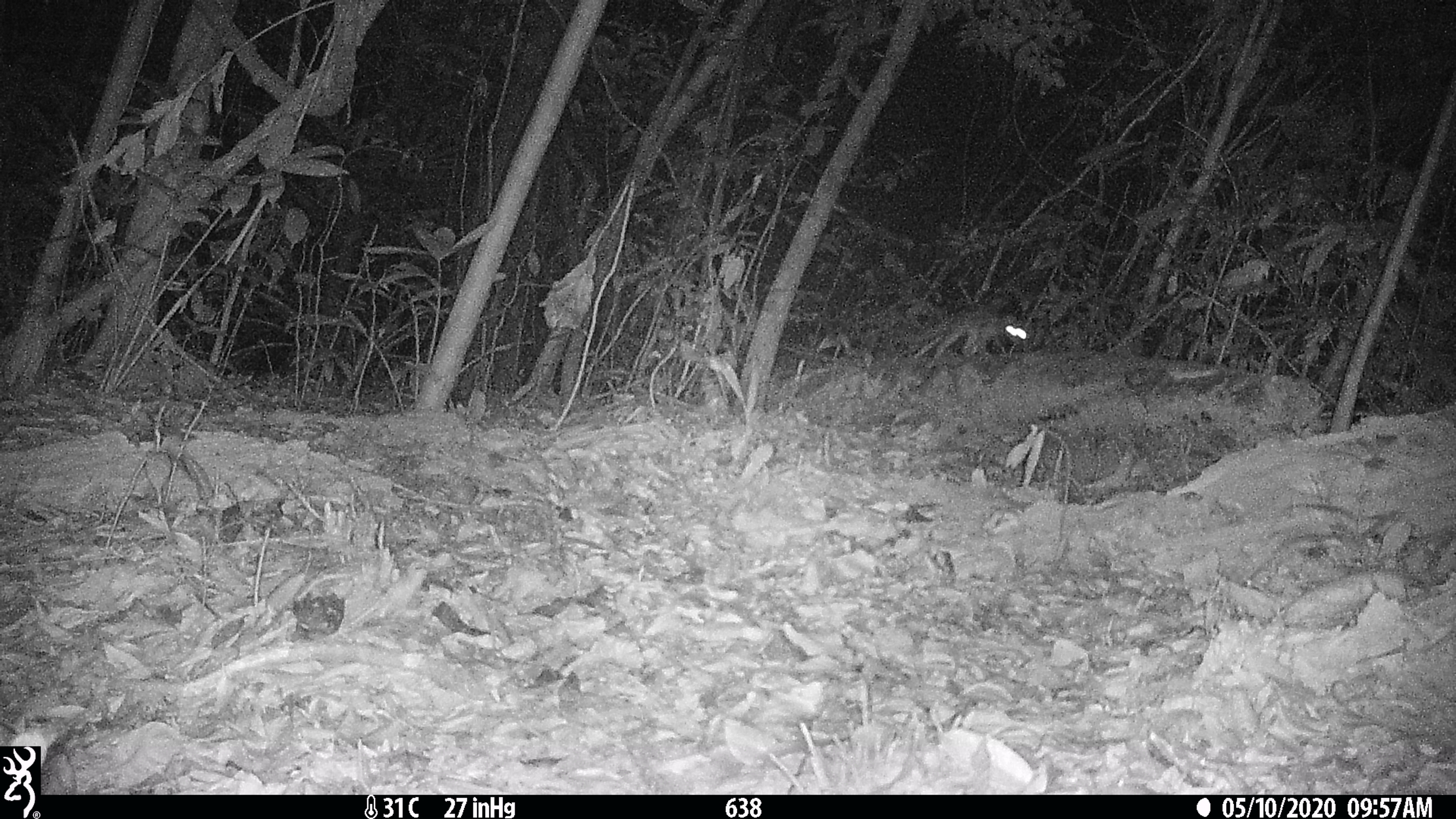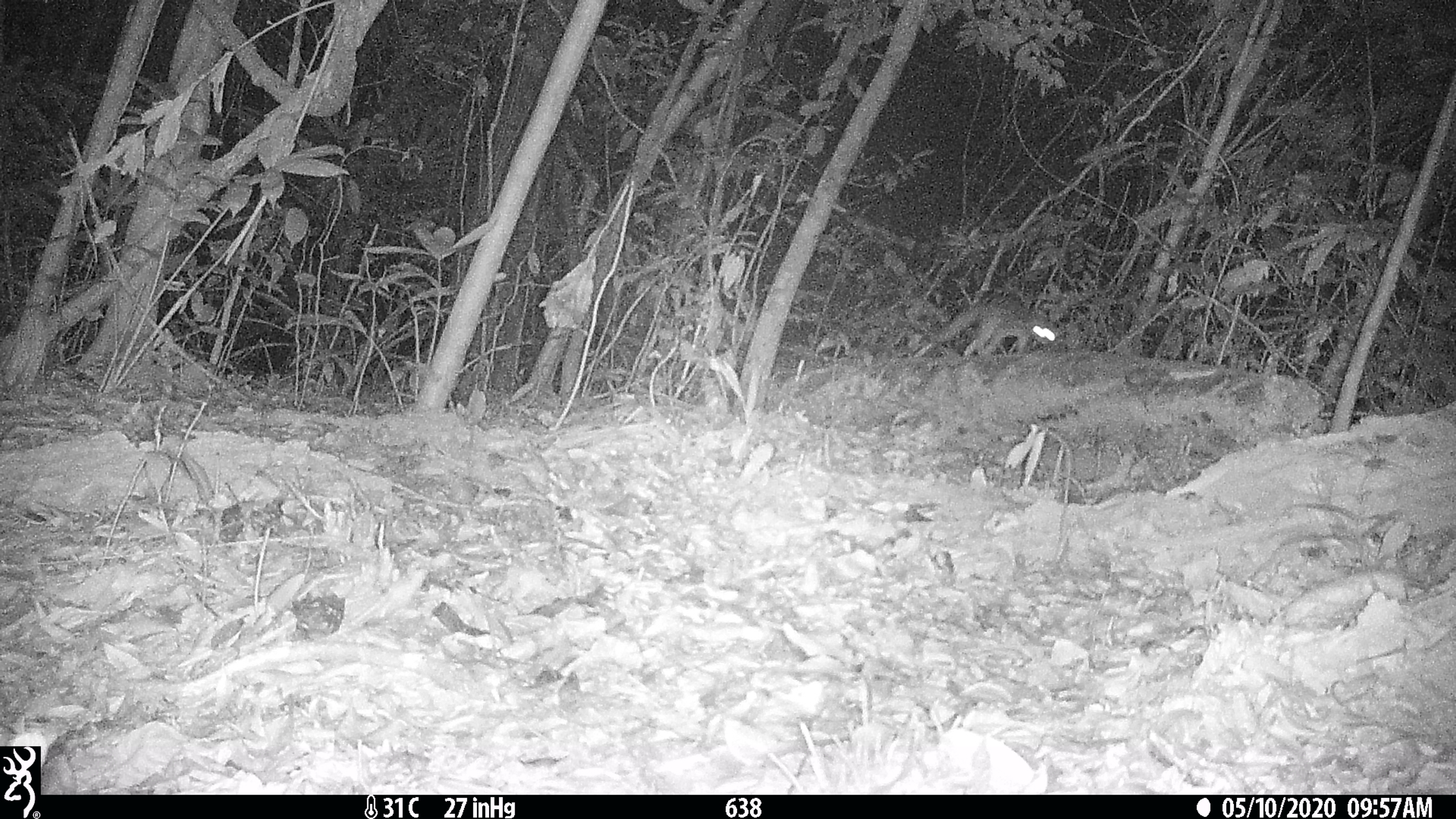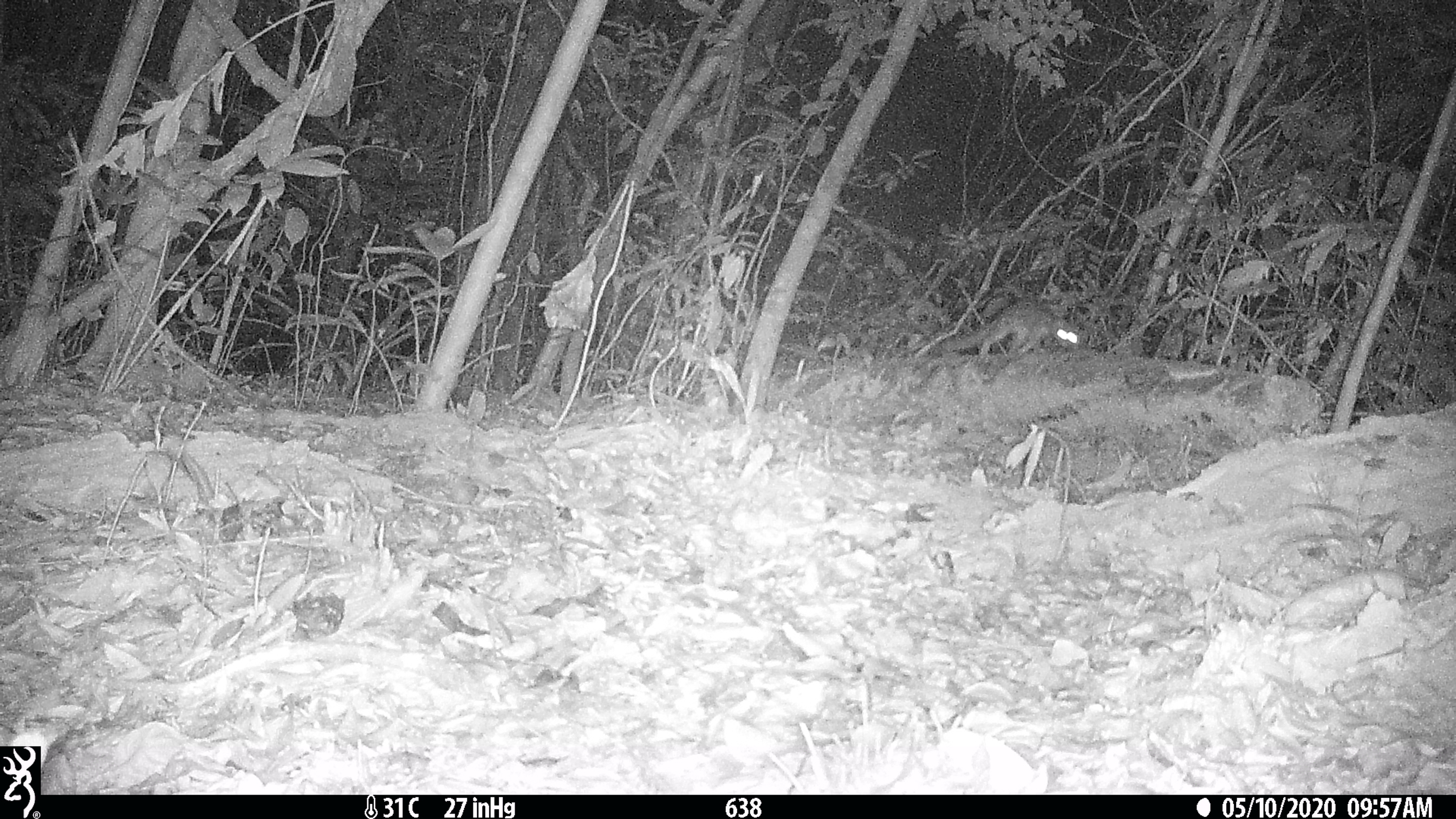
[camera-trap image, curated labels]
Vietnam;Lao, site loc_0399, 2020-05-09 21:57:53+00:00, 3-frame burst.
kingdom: Animalia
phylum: Chordata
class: Mammalia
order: Carnivora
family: Mustelidae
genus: Melogale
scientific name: Melogale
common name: ferret badger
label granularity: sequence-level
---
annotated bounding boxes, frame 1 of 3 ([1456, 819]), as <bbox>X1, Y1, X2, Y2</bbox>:
ferret badger: <bbox>900, 310, 1027, 360</bbox>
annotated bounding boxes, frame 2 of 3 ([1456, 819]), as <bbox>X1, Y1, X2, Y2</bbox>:
ferret badger: <bbox>925, 294, 1057, 360</bbox>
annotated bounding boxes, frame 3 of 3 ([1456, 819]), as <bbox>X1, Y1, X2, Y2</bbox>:
ferret badger: <bbox>926, 302, 1077, 355</bbox>